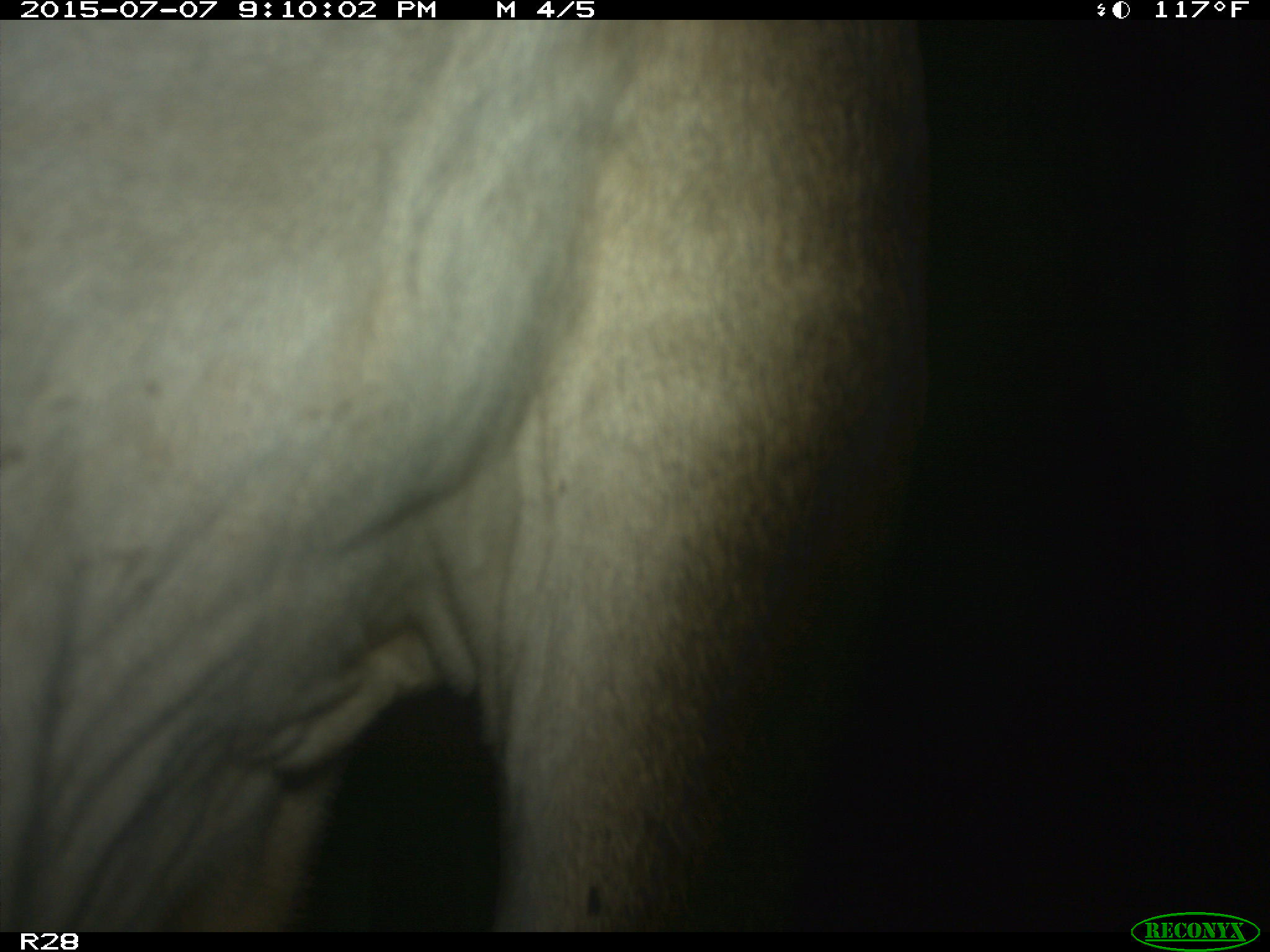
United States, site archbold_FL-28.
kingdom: Animalia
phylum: Chordata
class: Mammalia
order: Artiodactyla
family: Bovidae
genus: Bos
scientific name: Bos taurus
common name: domestic cow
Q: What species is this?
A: Bos taurus (domestic cow).